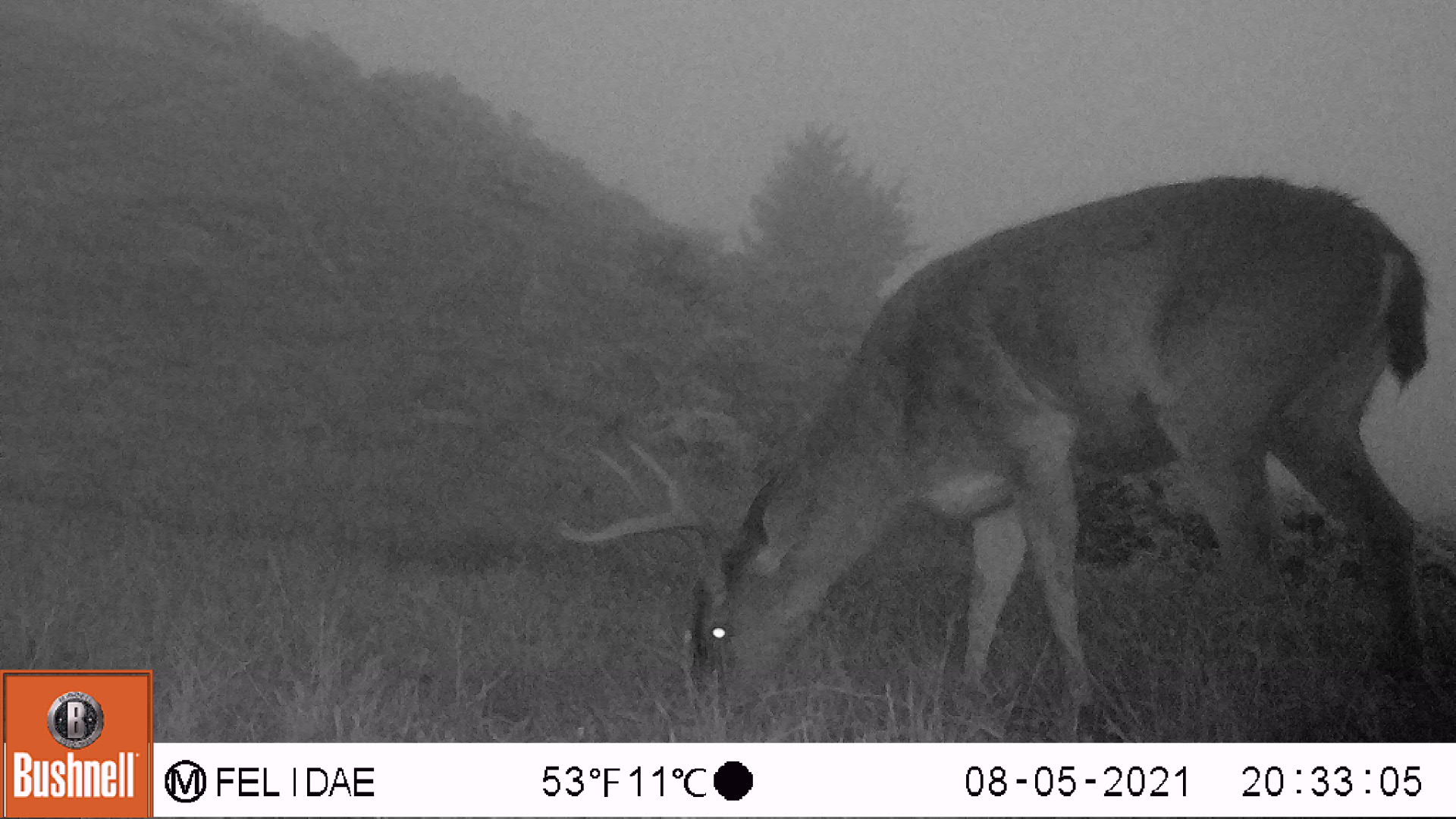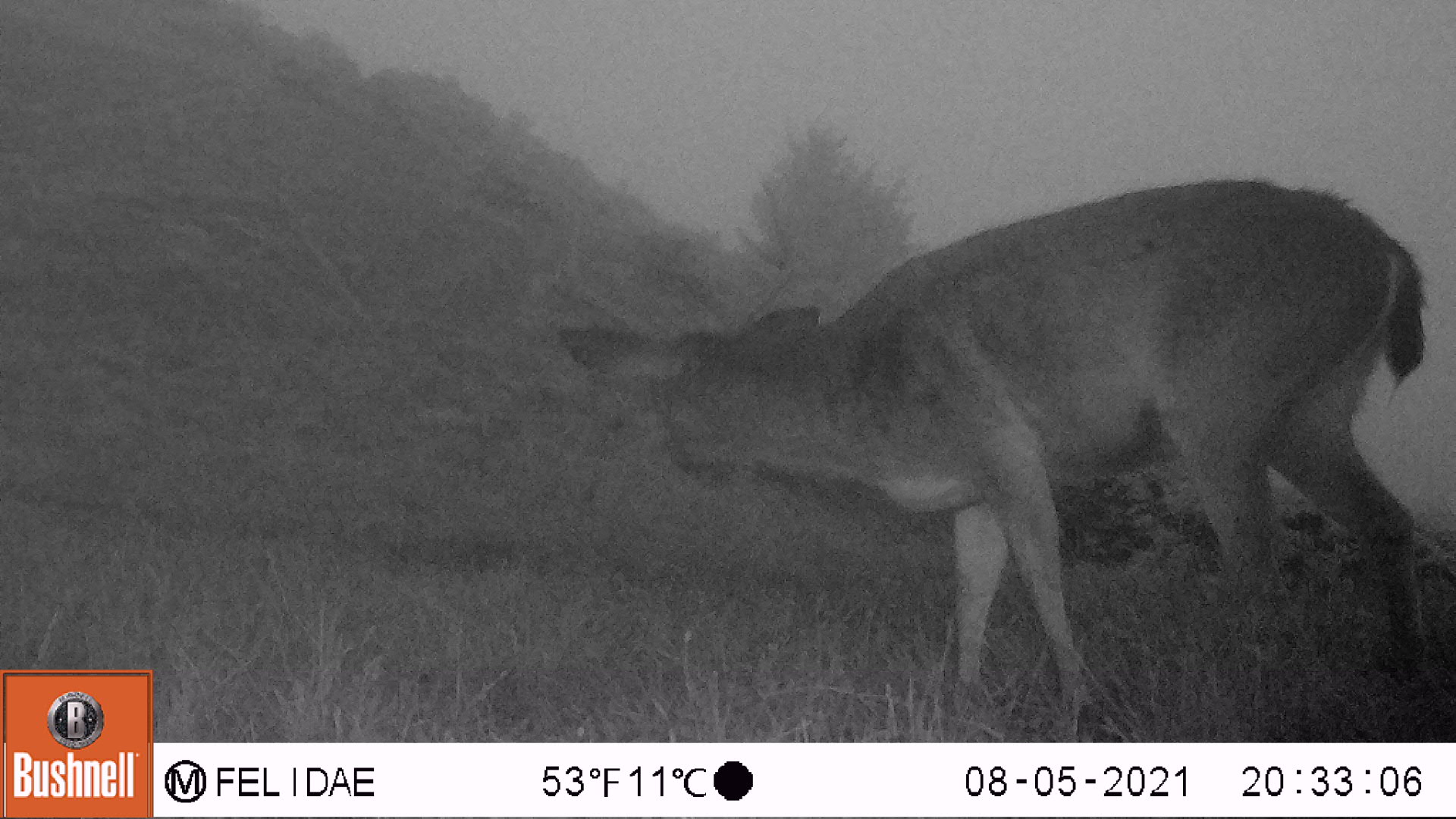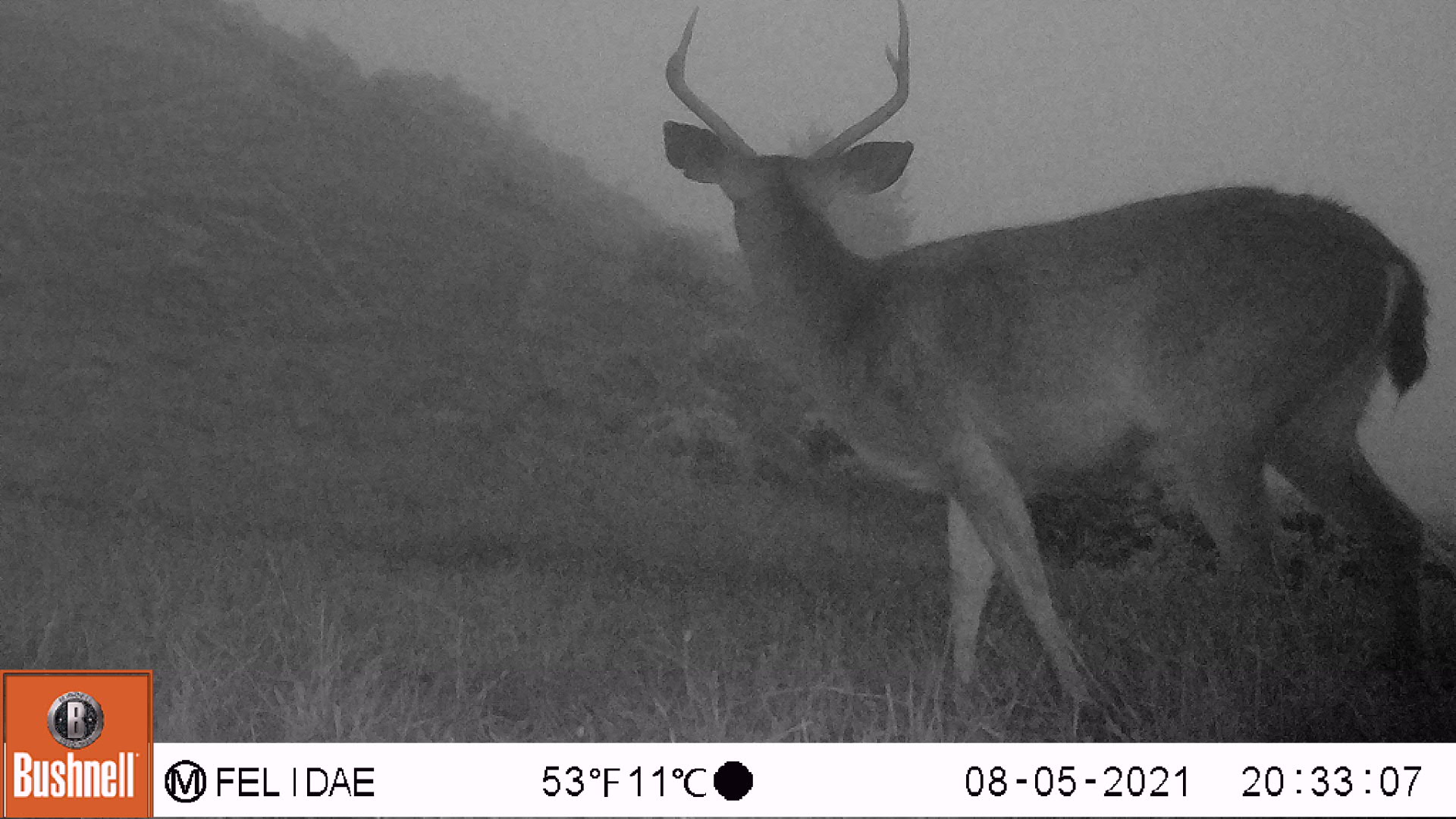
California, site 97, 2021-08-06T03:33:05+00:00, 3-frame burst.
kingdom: Animalia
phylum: Chordata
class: Mammalia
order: Artiodactyla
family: Cervidae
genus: Odocoileus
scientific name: Odocoileus hemionus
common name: mule deer